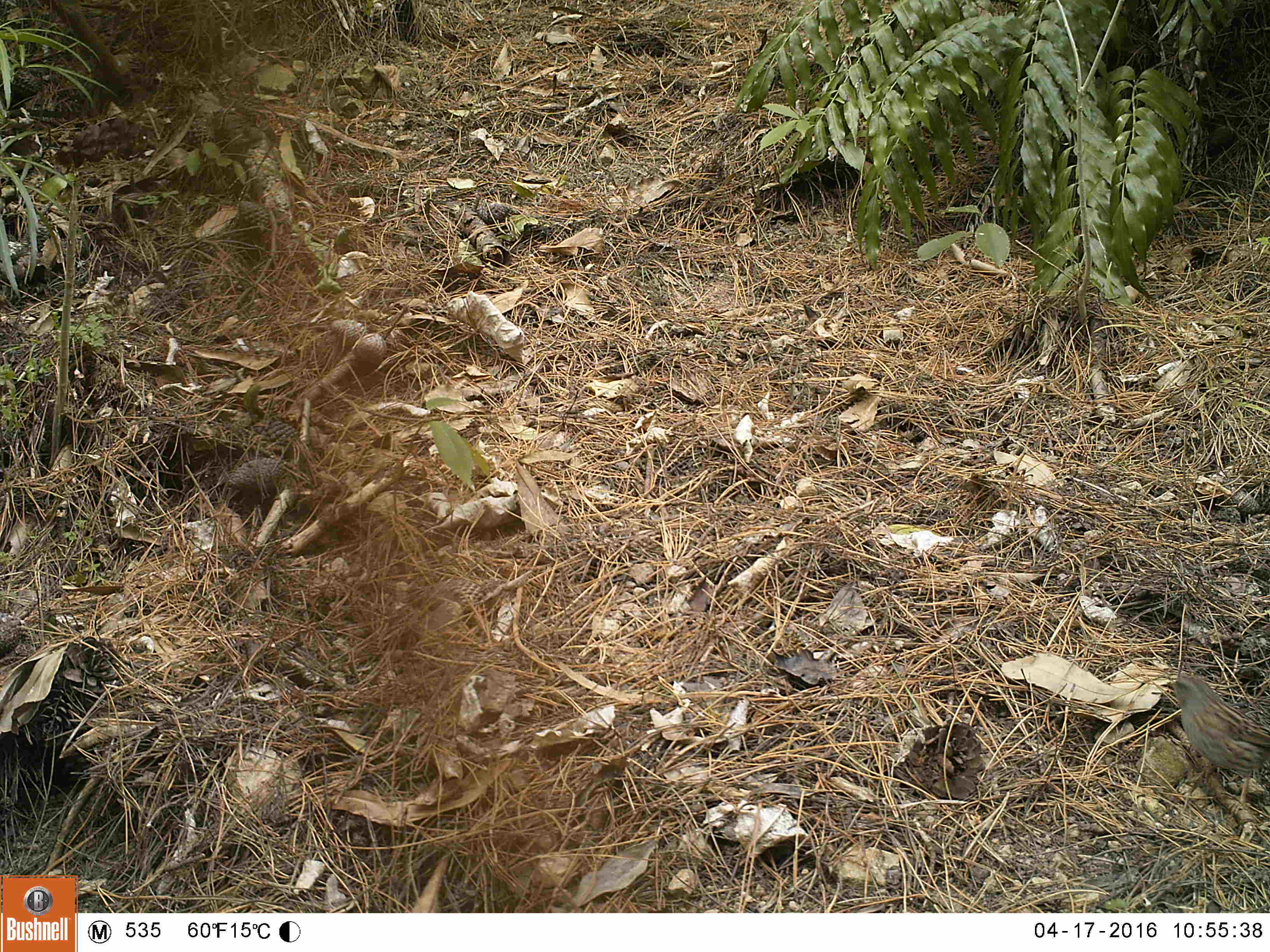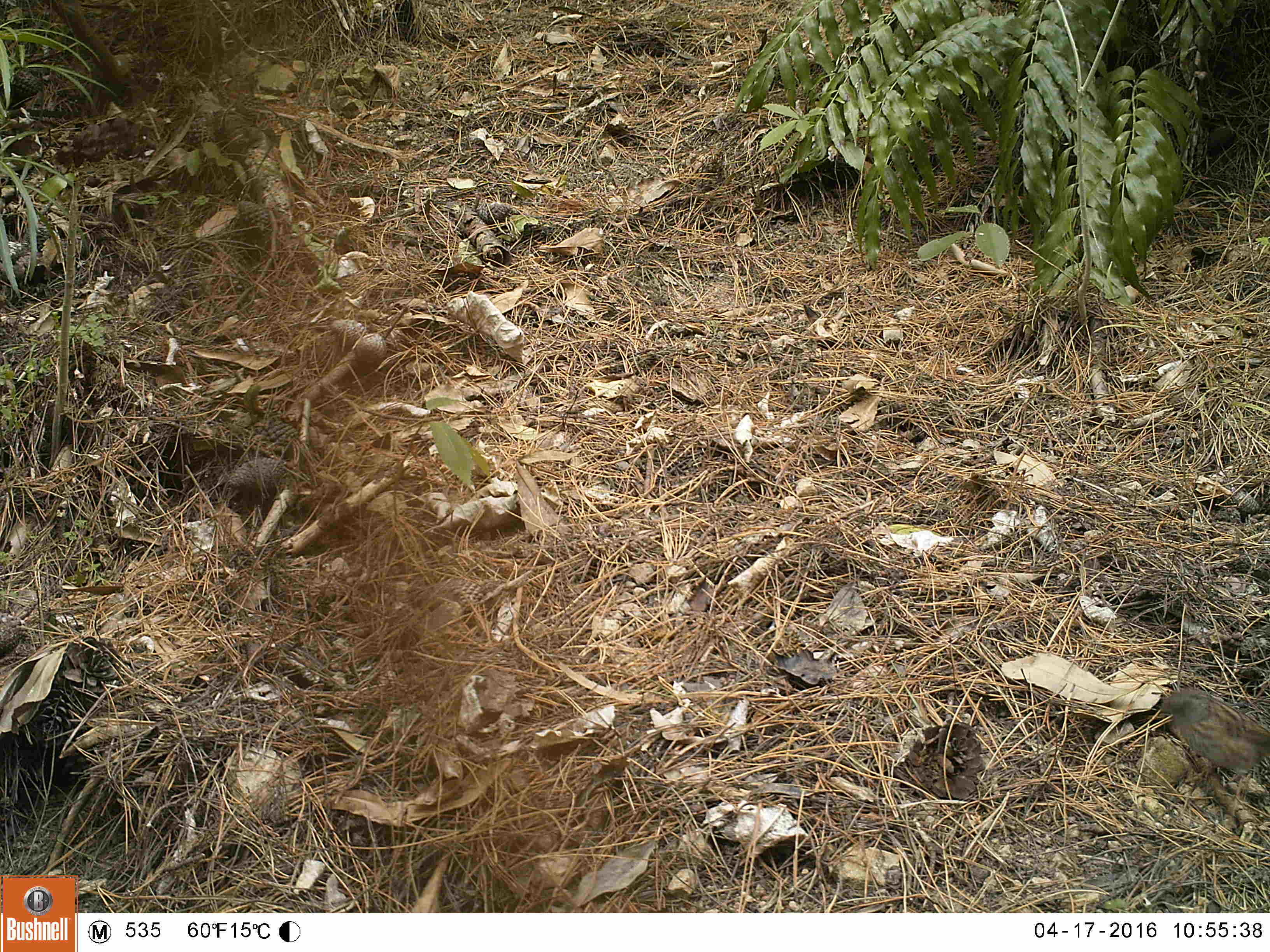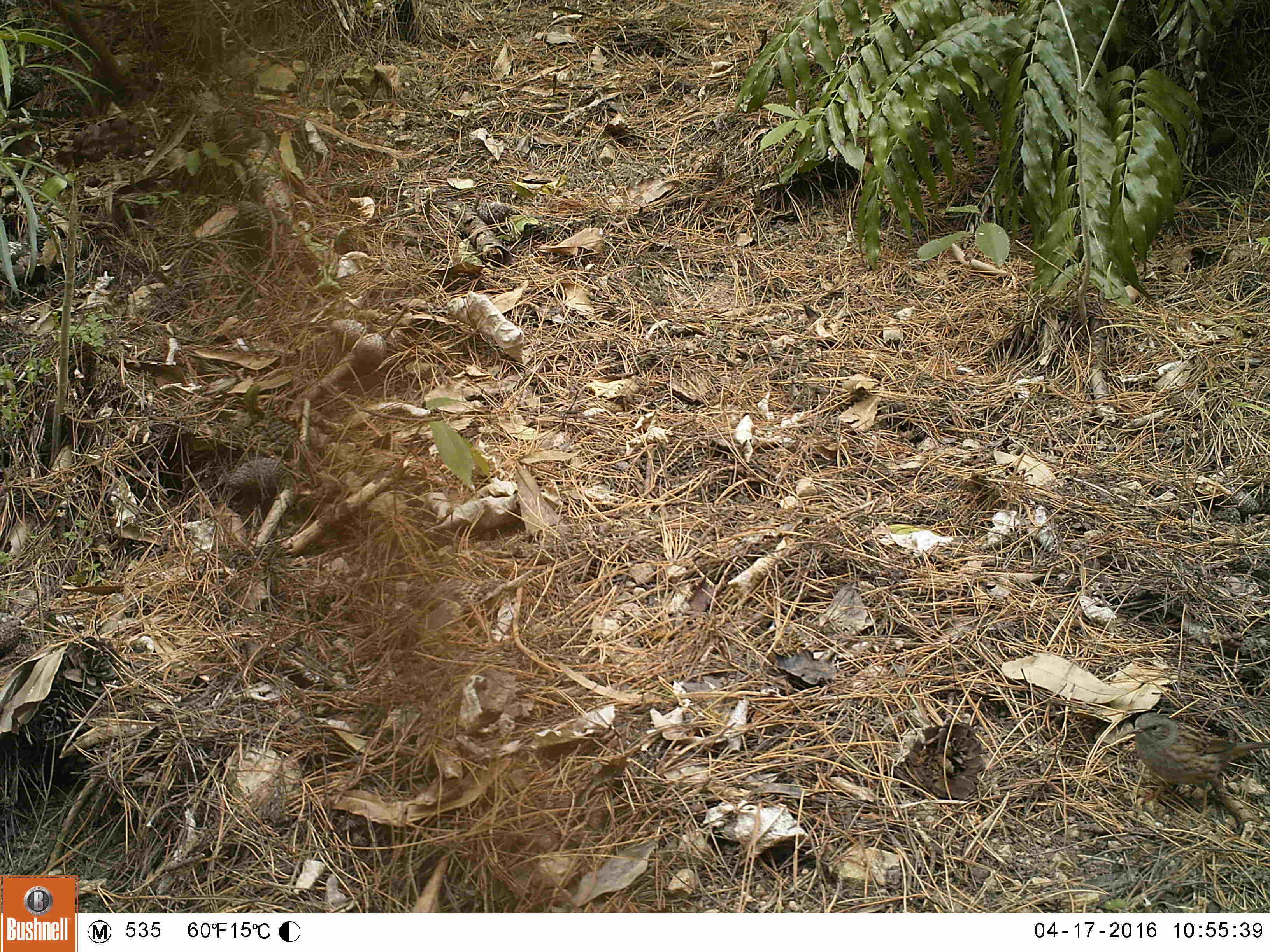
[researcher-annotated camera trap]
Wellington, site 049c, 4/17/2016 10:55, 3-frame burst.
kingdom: Animalia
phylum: Chordata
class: Aves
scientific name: Aves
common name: bird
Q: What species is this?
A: Bird (Aves).